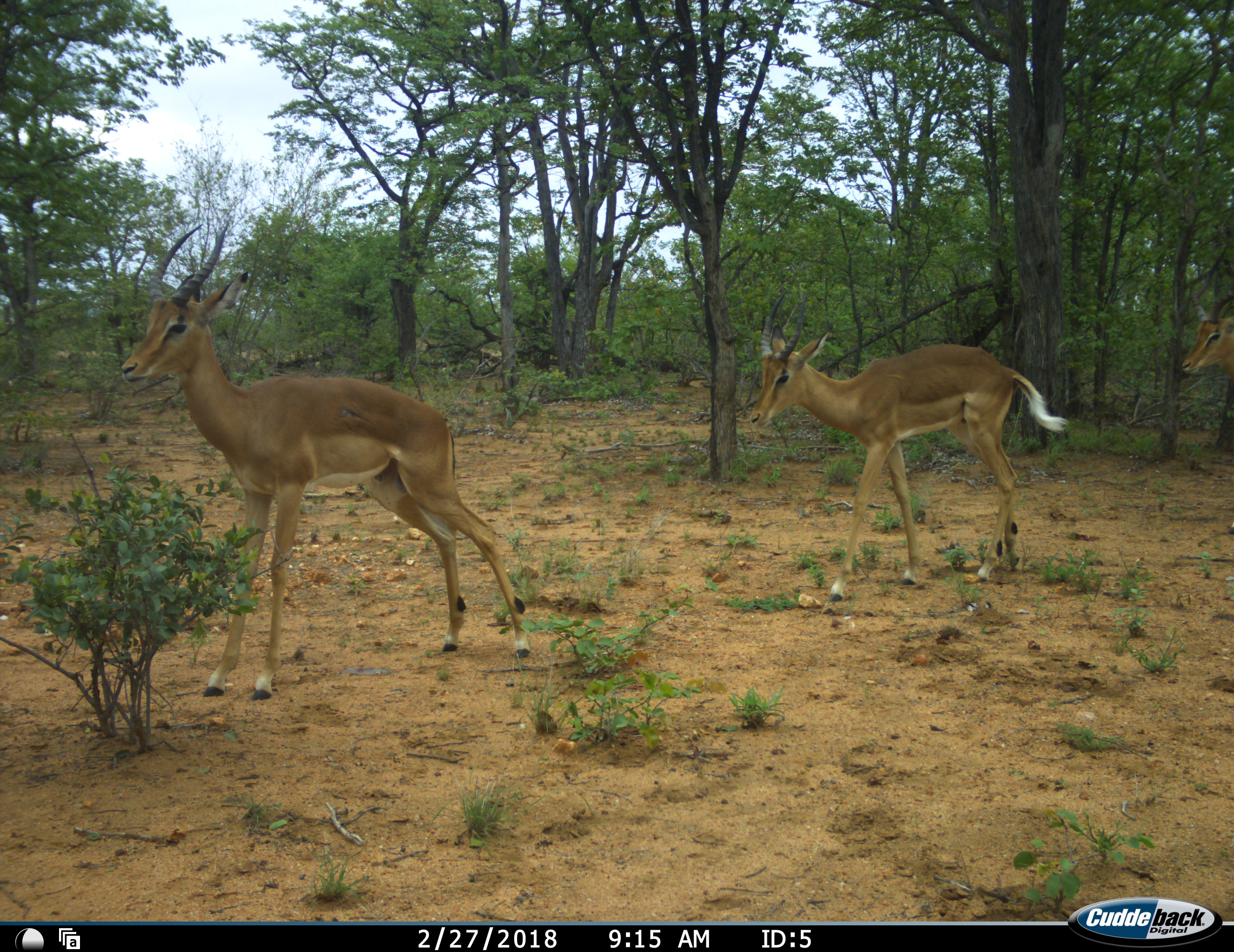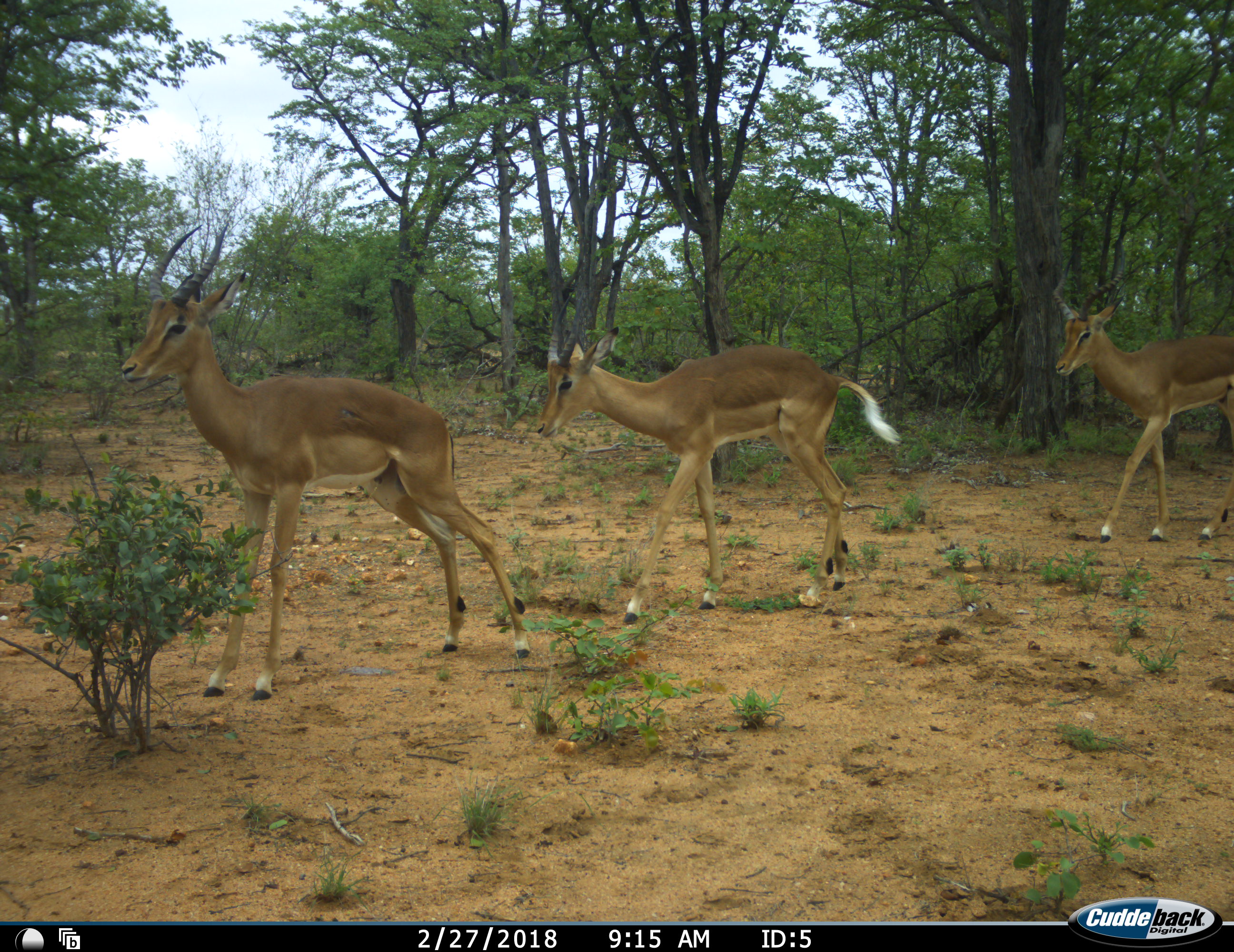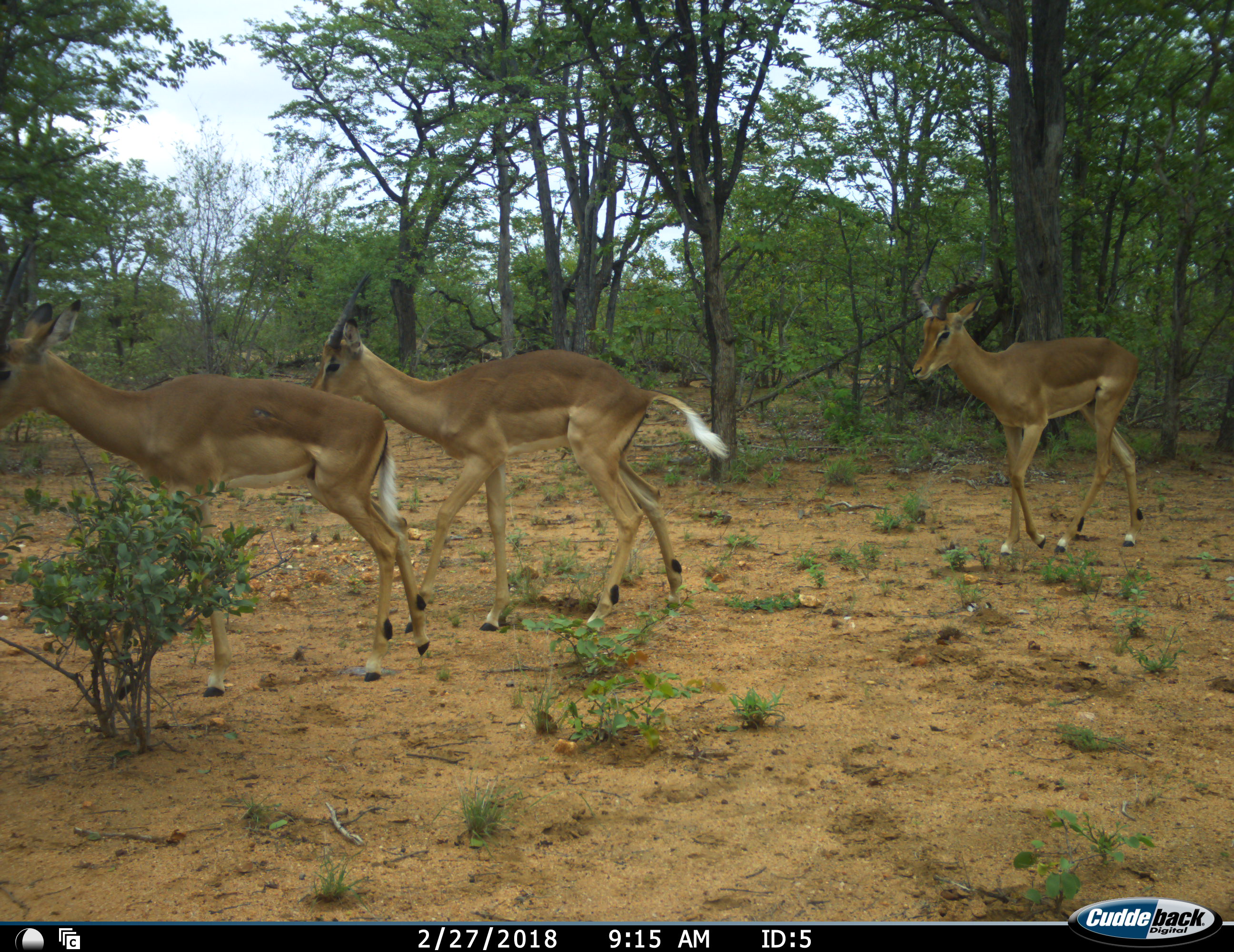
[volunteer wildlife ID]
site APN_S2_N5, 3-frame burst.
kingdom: Animalia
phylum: Chordata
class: Mammalia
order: Artiodactyla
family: Bovidae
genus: Aepyceros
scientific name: Aepyceros melampus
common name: impala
Impala (Aepyceros melampus), count 3. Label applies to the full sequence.